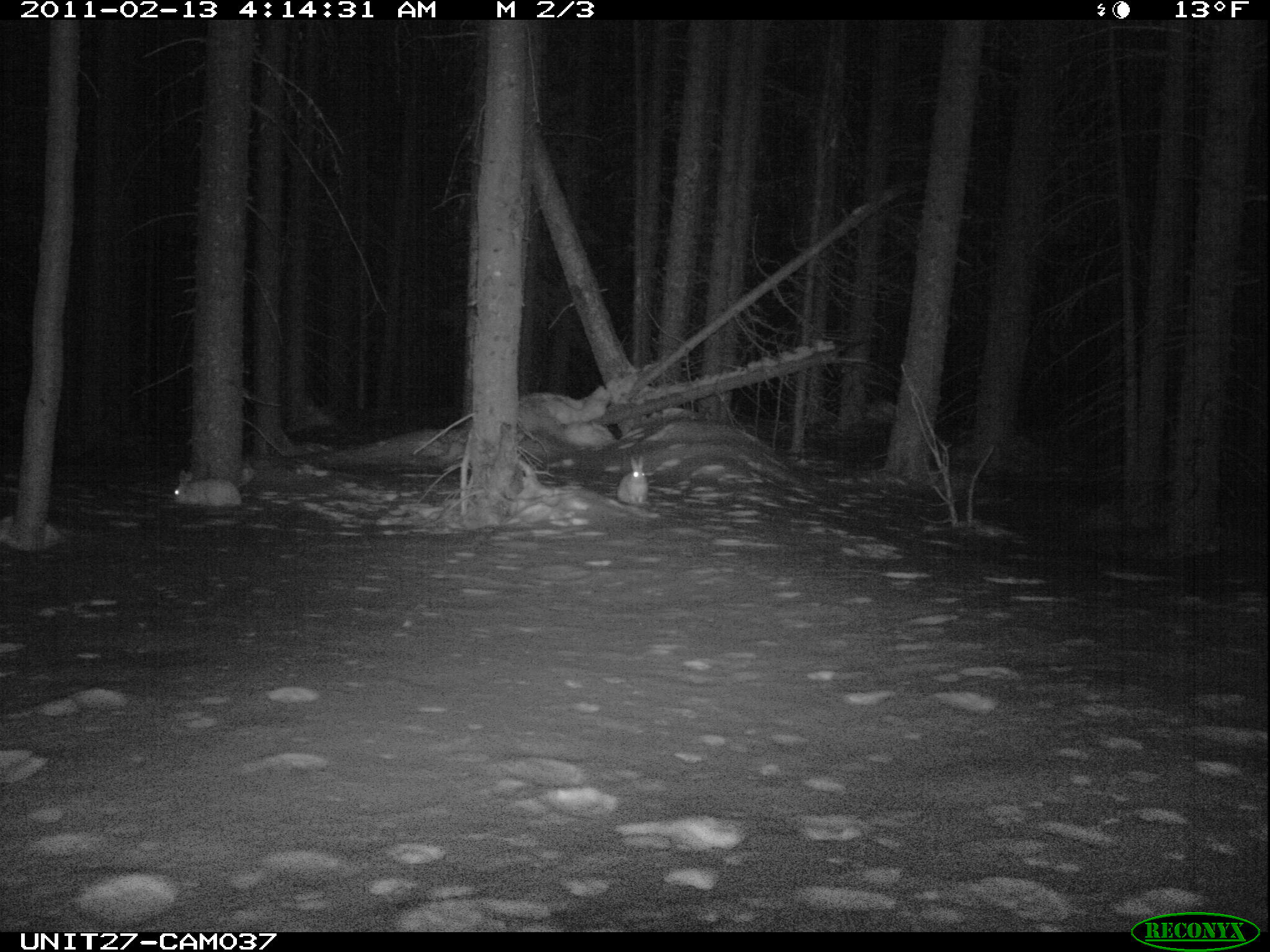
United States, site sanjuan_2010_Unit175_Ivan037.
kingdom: Animalia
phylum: Chordata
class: Mammalia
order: Lagomorpha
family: Leporidae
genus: Lepus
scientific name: Lepus americanus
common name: snowshoe hare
Lepus americanus (snowshoe hare).